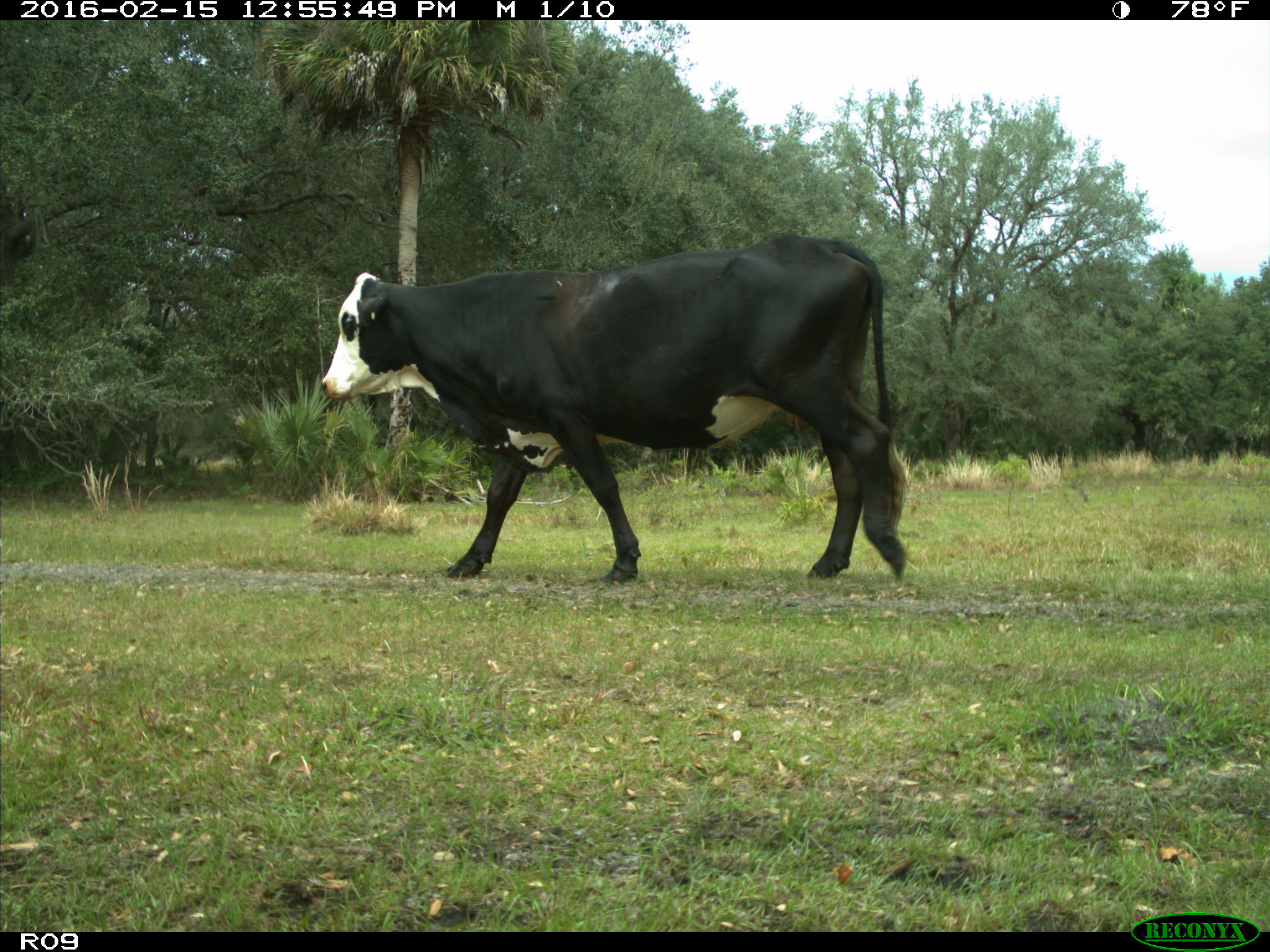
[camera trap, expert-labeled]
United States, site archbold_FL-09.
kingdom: Animalia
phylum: Chordata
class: Mammalia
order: Artiodactyla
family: Bovidae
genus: Bos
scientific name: Bos taurus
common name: domestic cow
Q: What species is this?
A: Bos taurus (domestic cow).